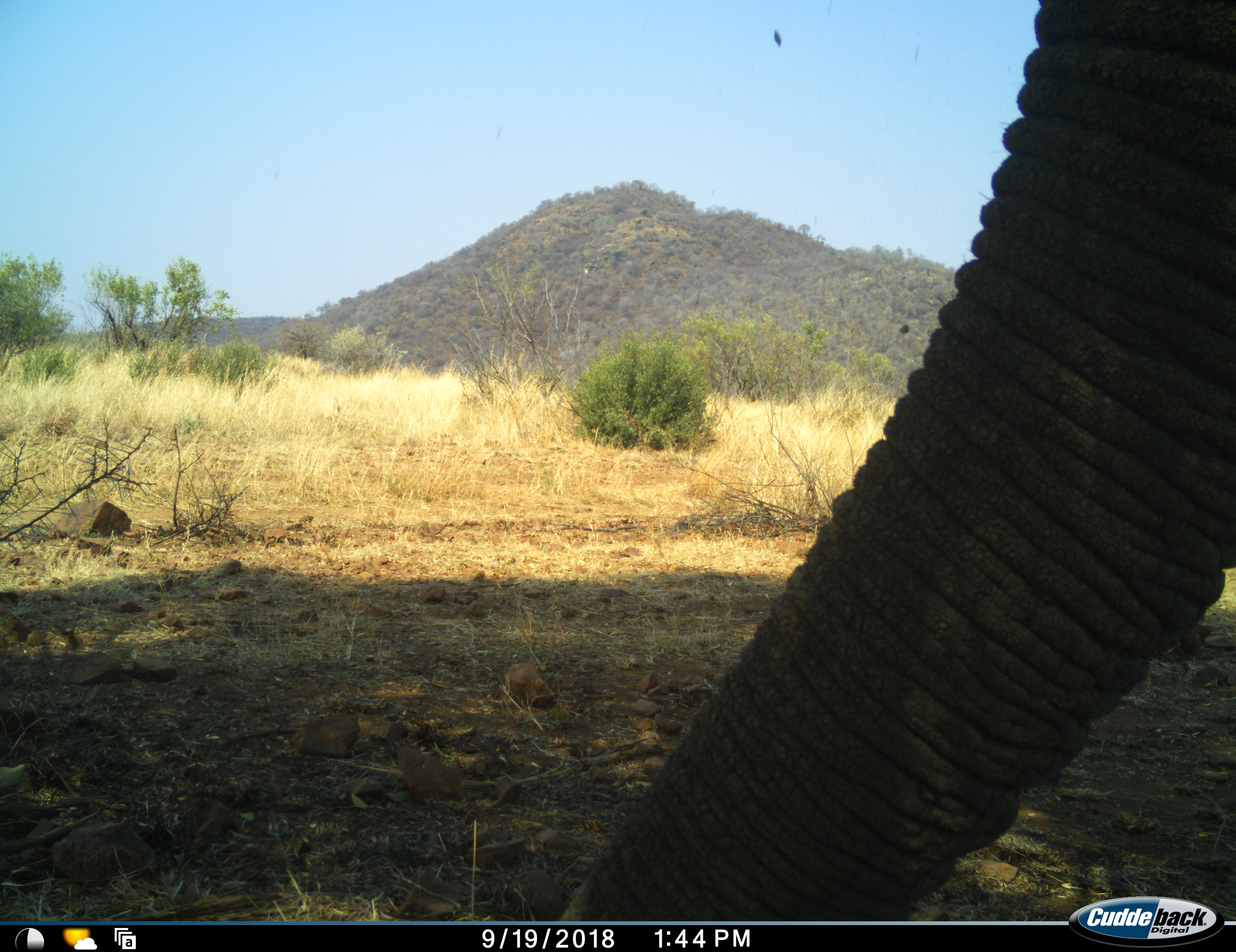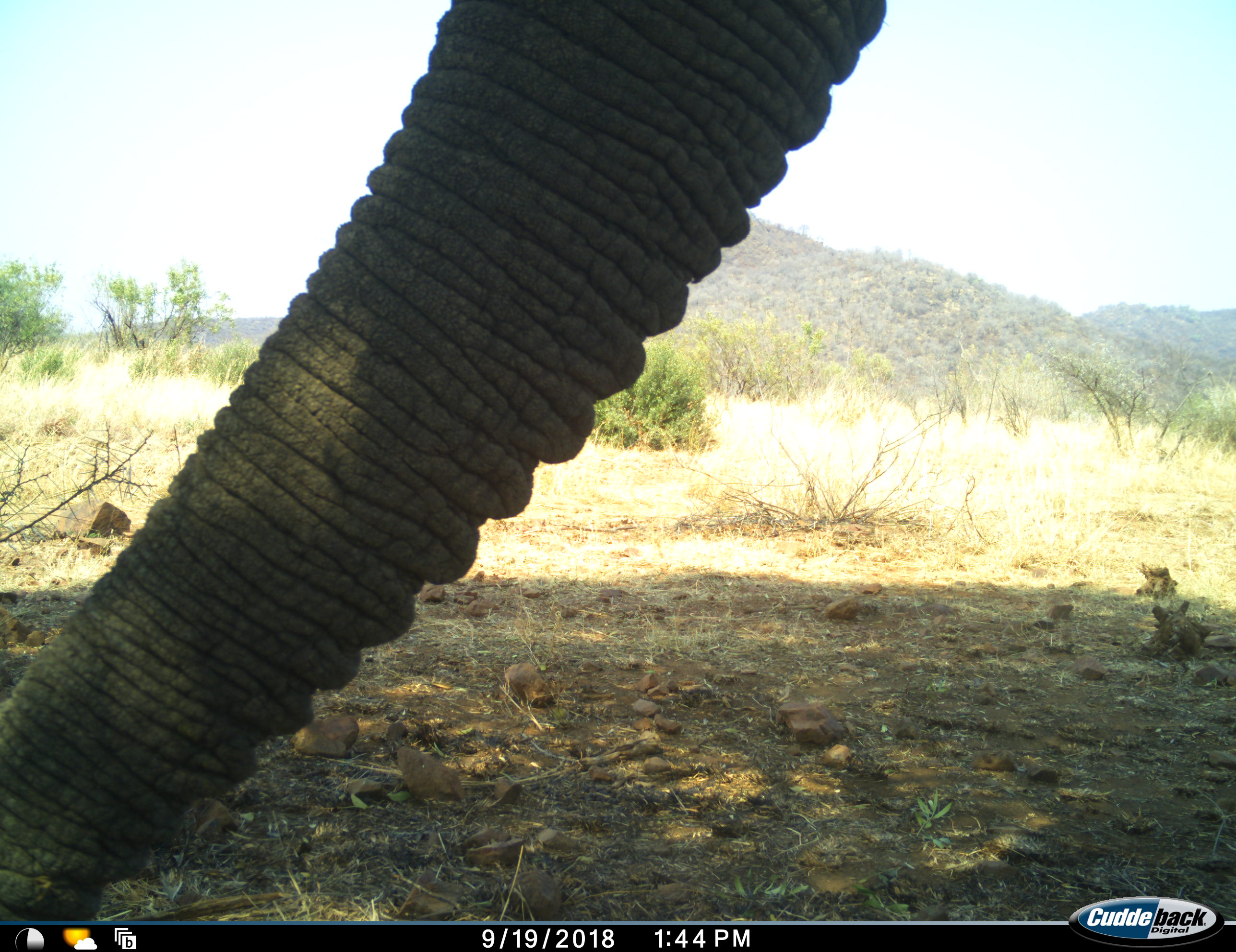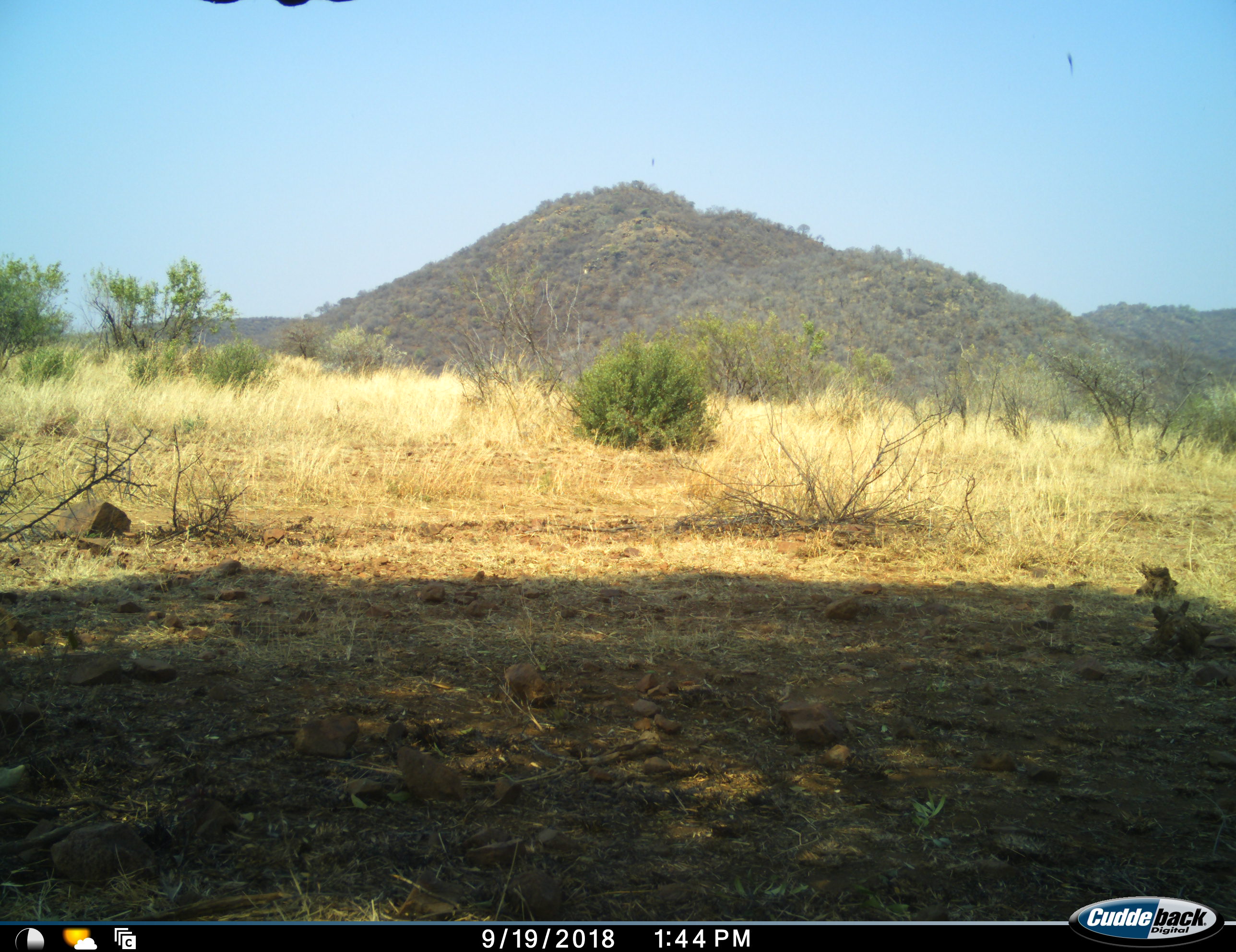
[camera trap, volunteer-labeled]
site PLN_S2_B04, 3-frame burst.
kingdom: Animalia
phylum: Chordata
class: Mammalia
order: Proboscidea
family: Elephantidae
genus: Loxodonta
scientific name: Loxodonta africana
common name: african bush elephant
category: elephant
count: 1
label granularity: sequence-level